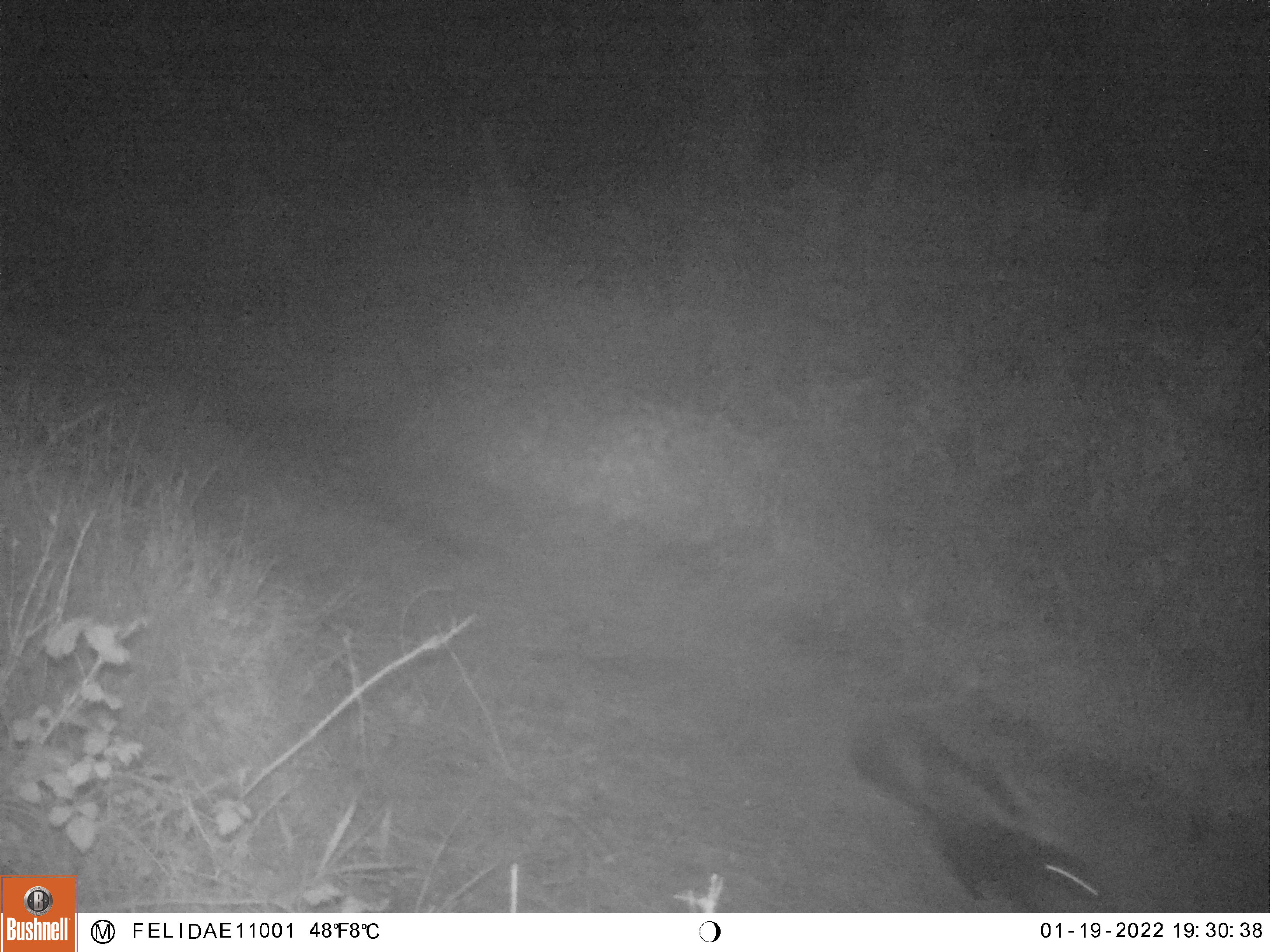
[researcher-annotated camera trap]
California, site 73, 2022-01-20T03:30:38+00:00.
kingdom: Animalia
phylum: Chordata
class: Mammalia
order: Carnivora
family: Mephitidae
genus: Mephitis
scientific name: Mephitis mephitis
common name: striped skunk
Striped skunk (Mephitis mephitis).